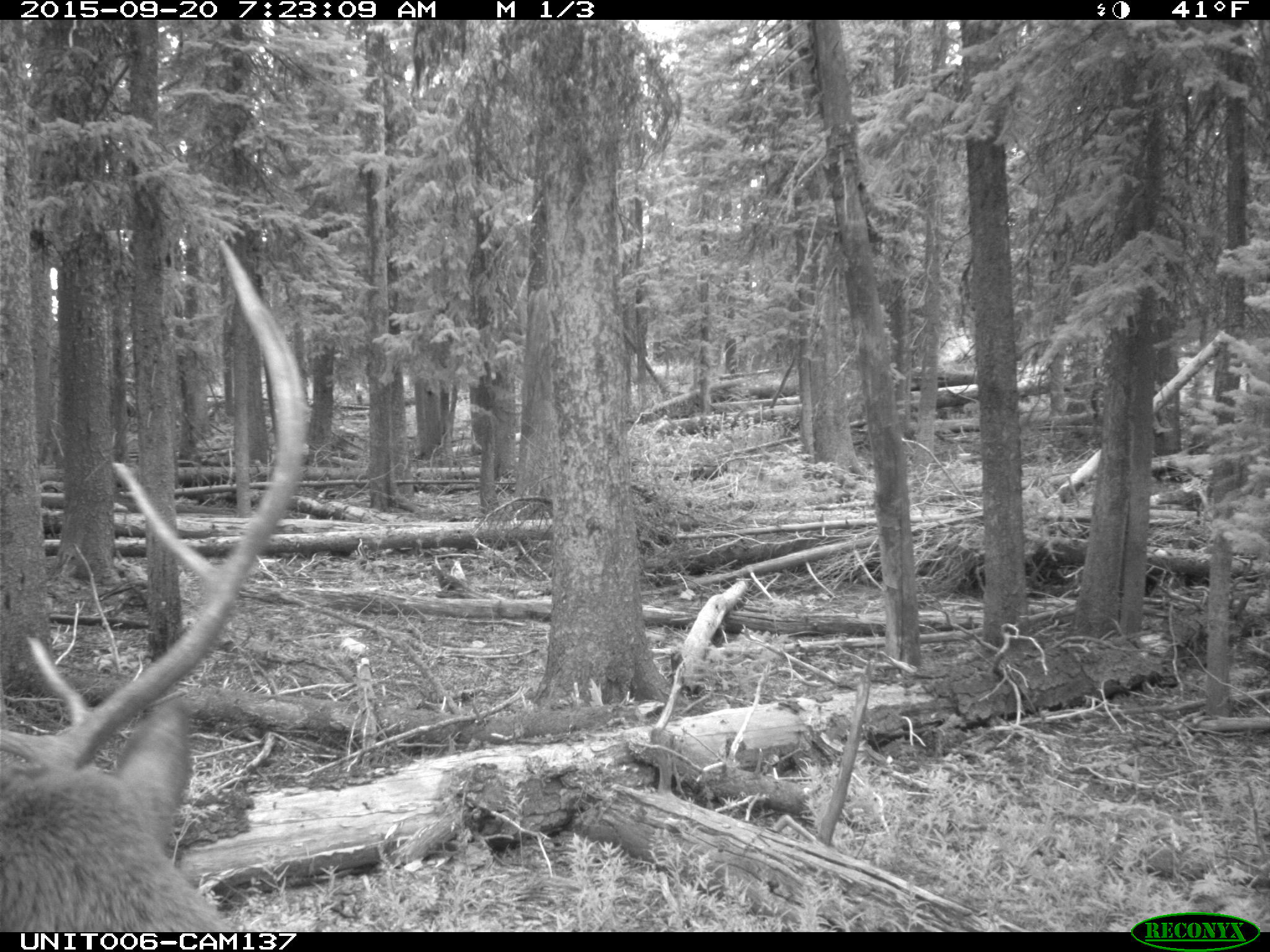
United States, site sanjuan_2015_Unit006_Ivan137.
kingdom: Animalia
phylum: Chordata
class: Mammalia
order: Artiodactyla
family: Cervidae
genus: Cervus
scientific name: Cervus elaphus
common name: red deer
Cervus elaphus (red deer).